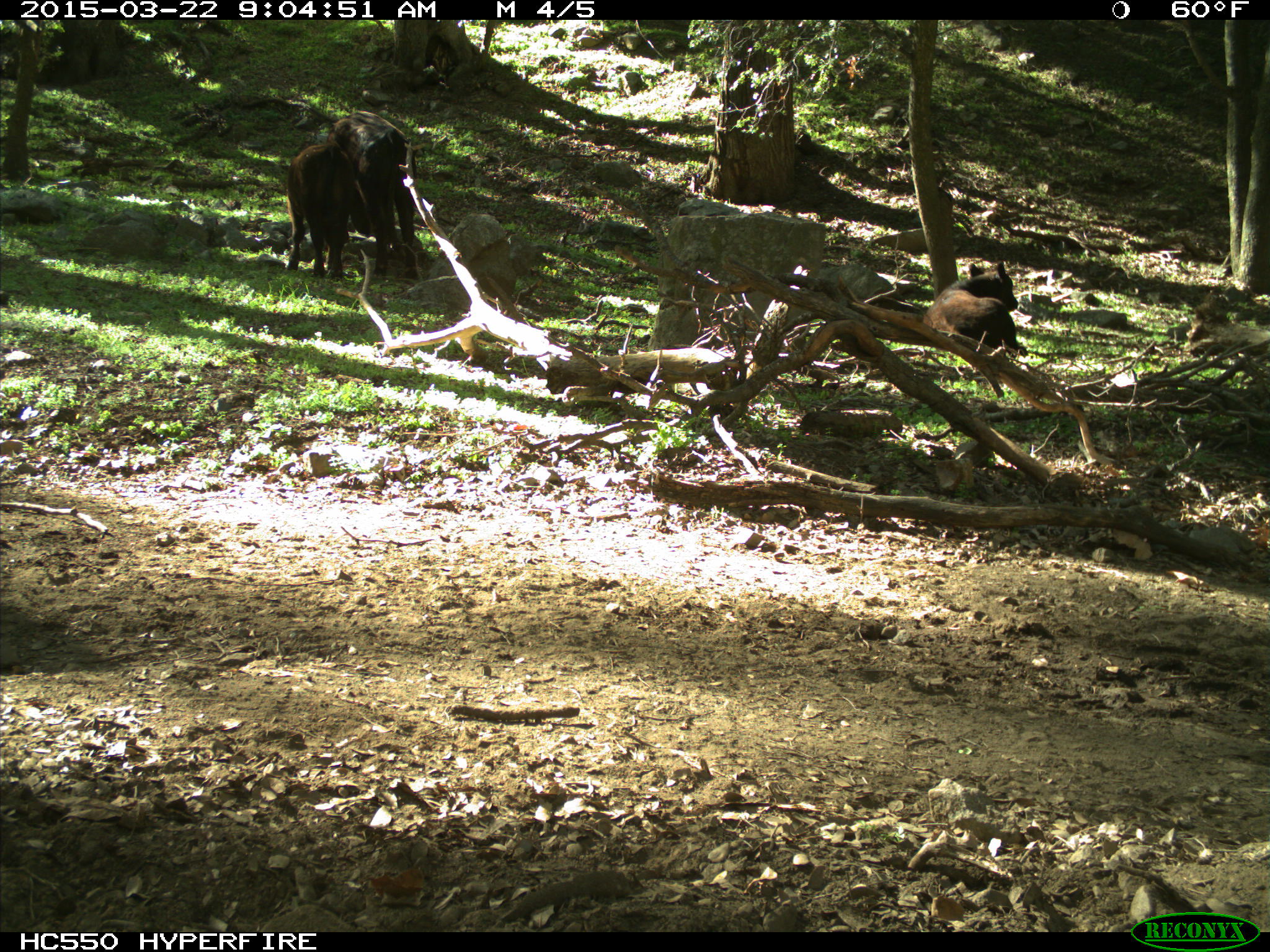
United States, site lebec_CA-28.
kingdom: Animalia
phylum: Chordata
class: Mammalia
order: Artiodactyla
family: Bovidae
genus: Bos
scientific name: Bos taurus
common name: domestic cow